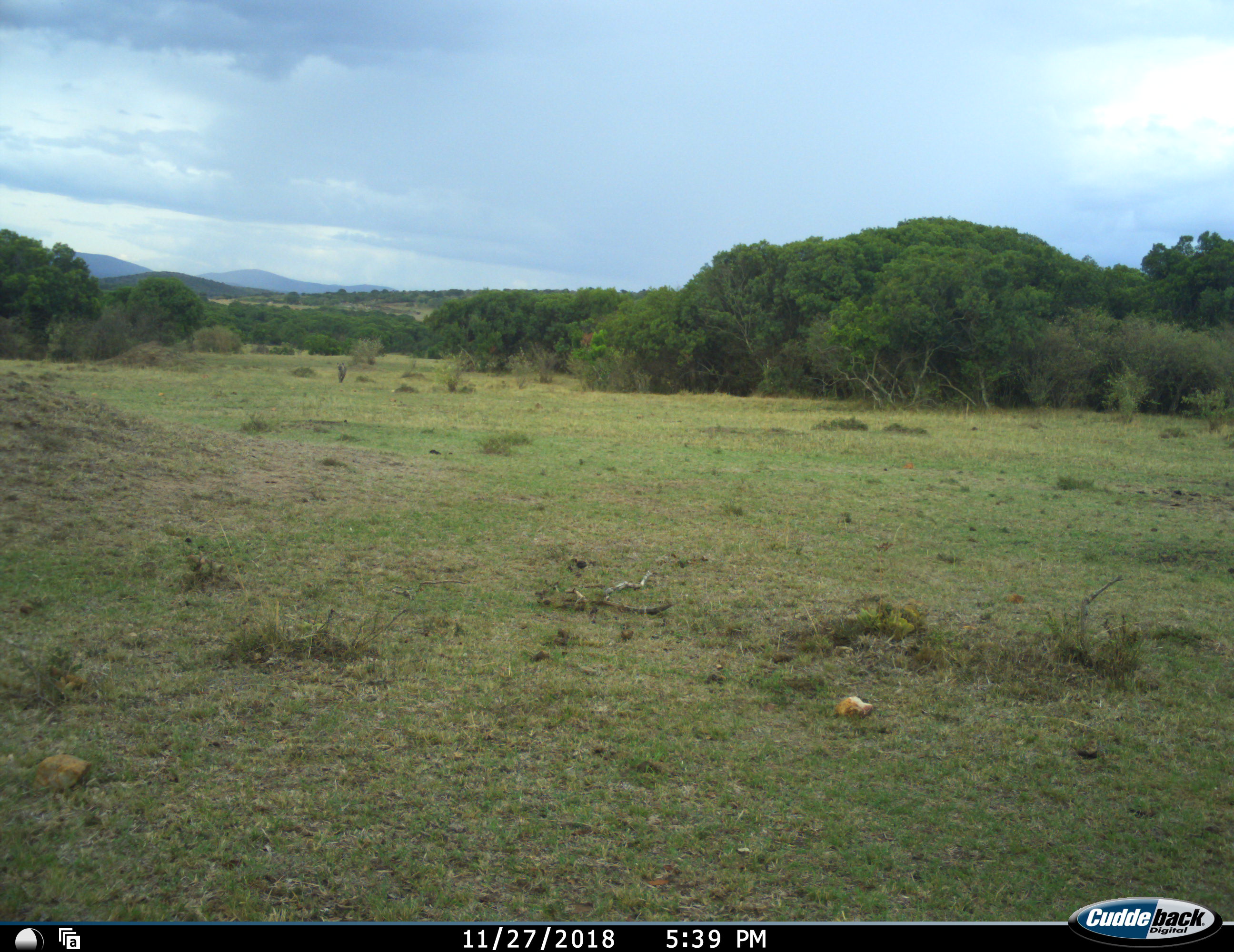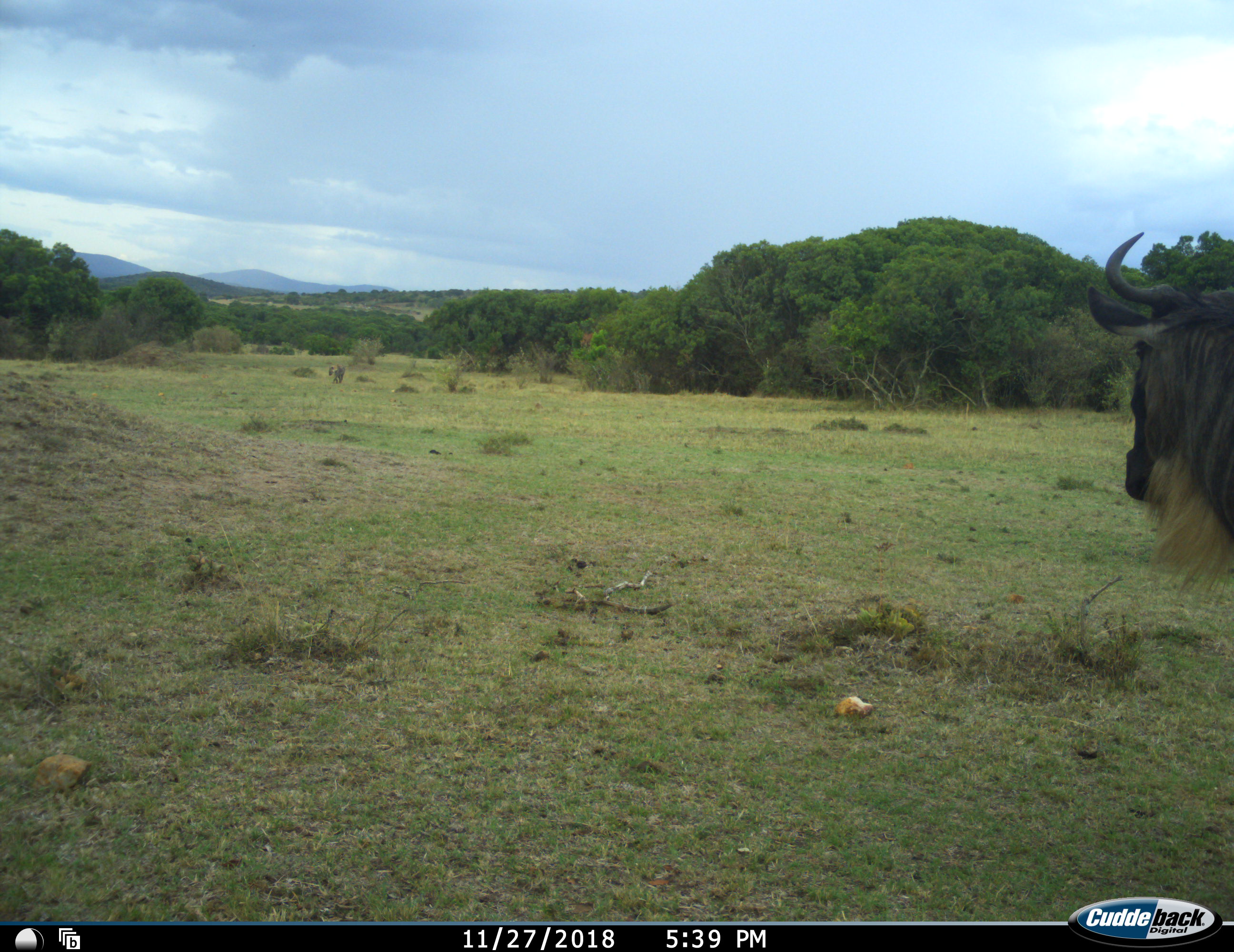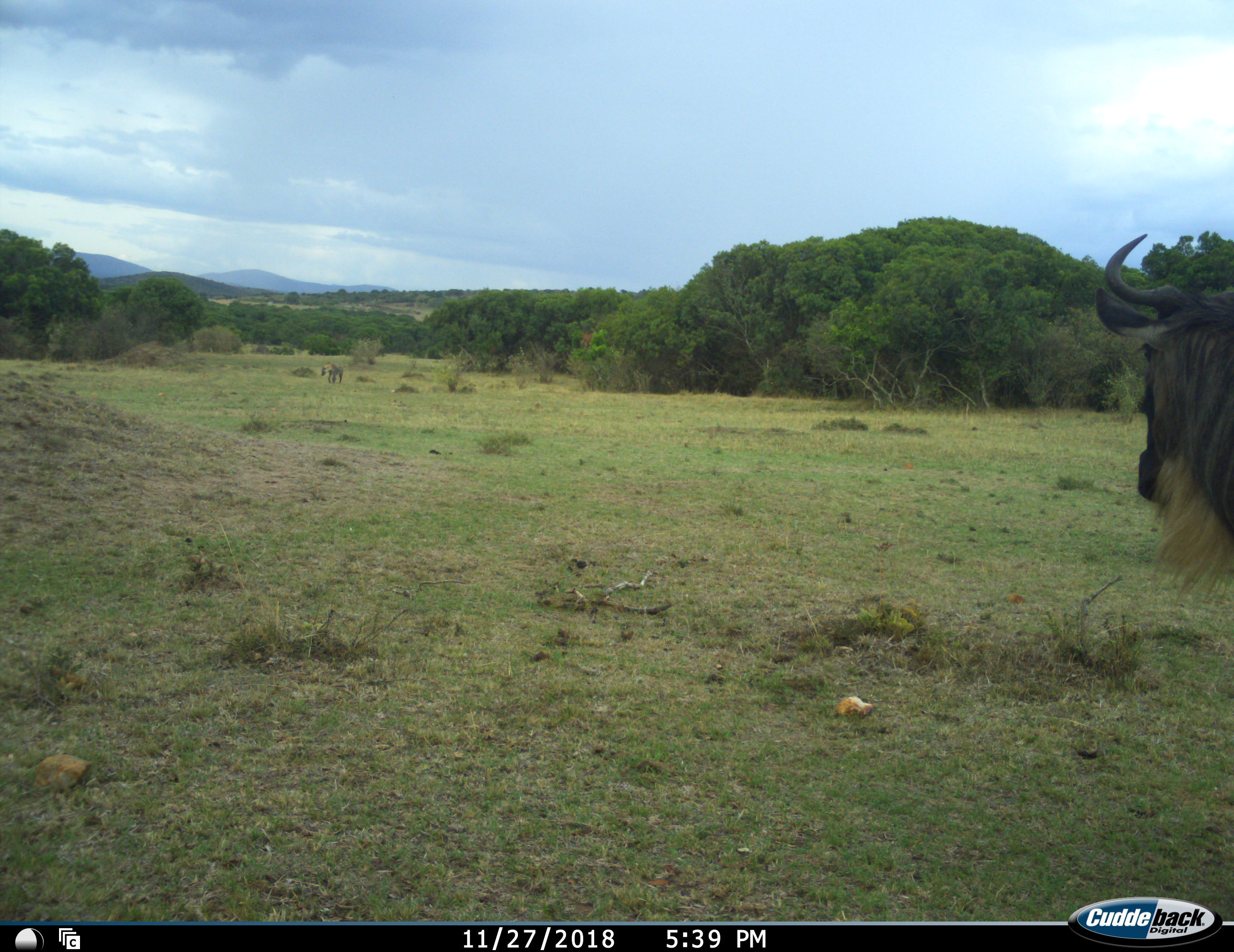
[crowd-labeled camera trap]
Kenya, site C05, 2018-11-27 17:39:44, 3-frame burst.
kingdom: Animalia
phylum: Chordata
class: Mammalia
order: Artiodactyla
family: Bovidae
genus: Connochaetes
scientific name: Connochaetes taurinus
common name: common wildebeest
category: wildebeest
Wildebeest (common wildebeest) (Connochaetes taurinus), count 1. Behavior (volunteer vote fractions): standing 14%, resting 0%, moving 71%, interacting 14%. Young present (vote fraction): 0%. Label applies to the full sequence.